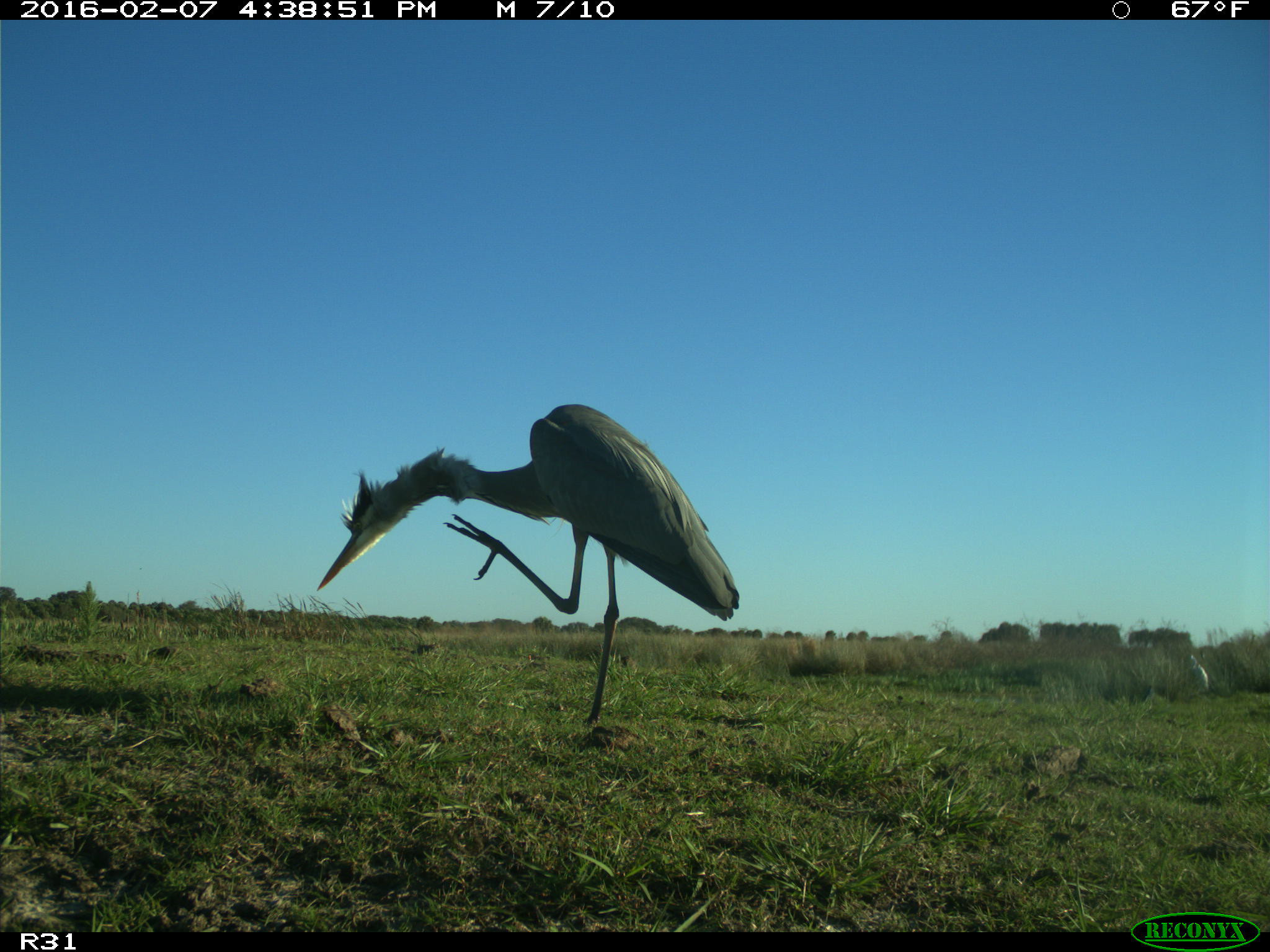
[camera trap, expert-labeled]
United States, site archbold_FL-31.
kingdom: Animalia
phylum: Chordata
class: Aves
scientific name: Aves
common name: birds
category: unidentified bird